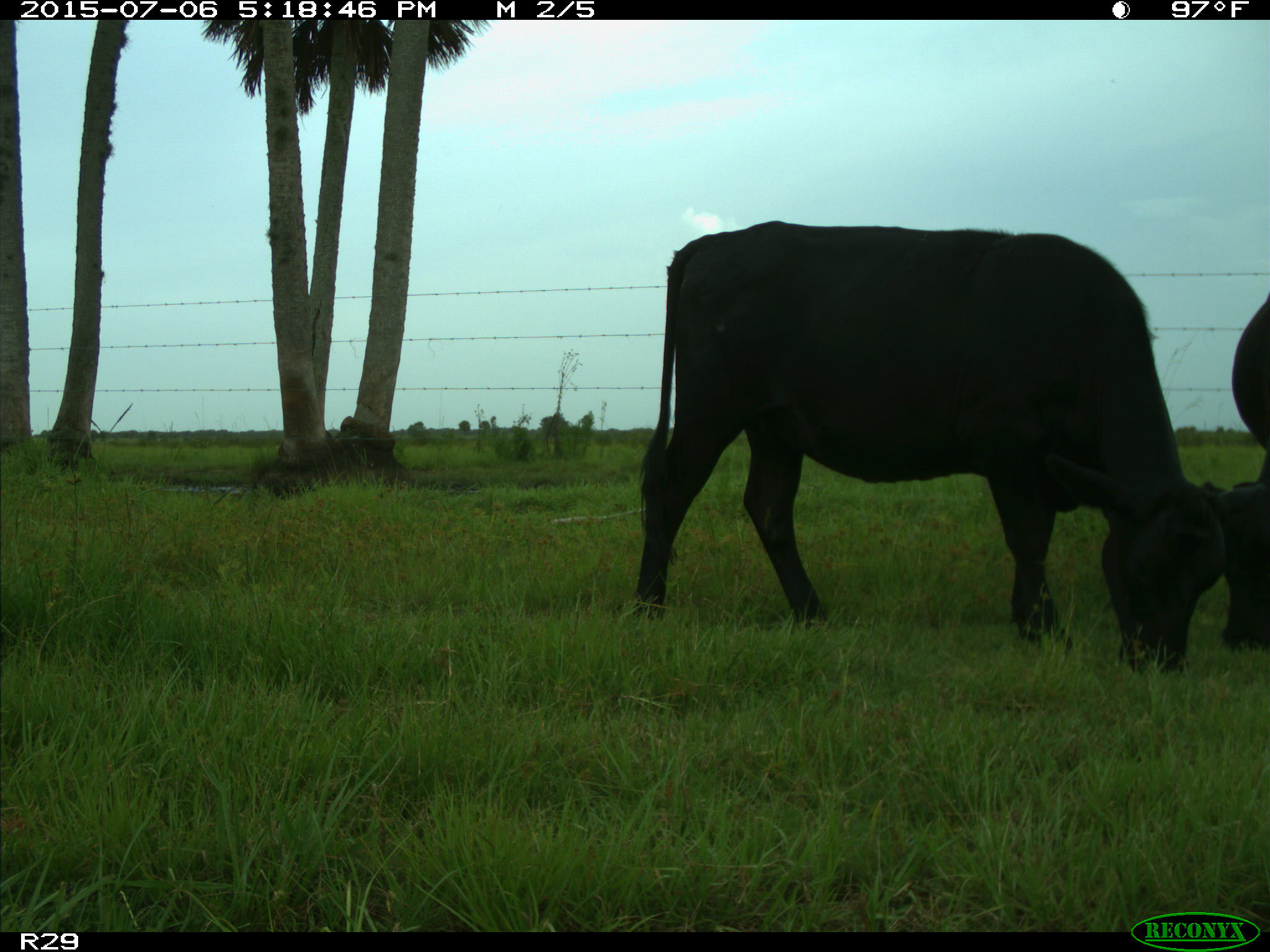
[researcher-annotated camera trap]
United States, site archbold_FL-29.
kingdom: Animalia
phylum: Chordata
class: Mammalia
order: Artiodactyla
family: Bovidae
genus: Bos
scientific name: Bos taurus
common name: domestic cow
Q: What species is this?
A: Bos taurus (domestic cow).